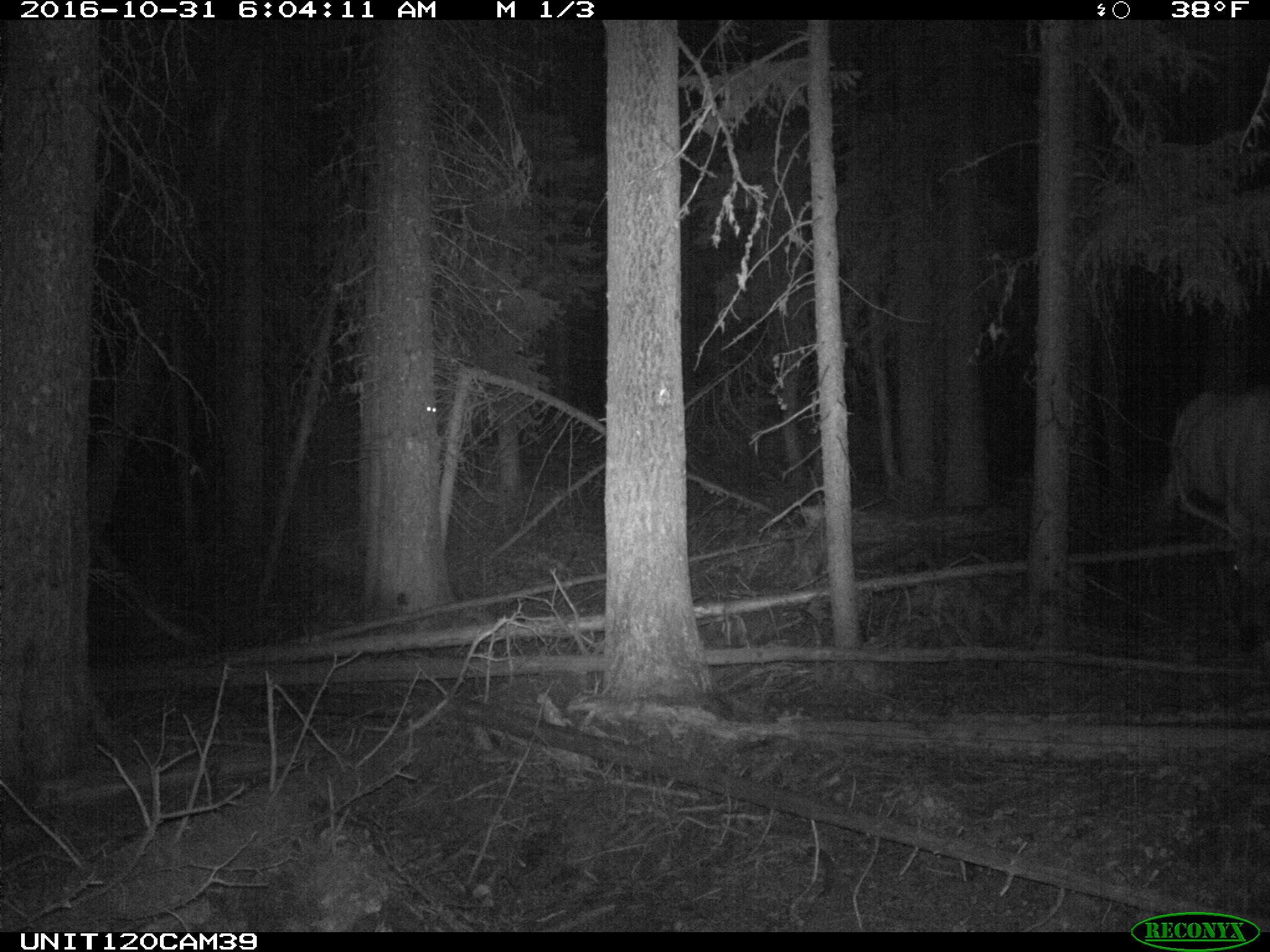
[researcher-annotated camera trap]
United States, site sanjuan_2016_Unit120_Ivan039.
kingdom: Animalia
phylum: Chordata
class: Mammalia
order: Artiodactyla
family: Cervidae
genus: Cervus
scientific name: Cervus elaphus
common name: red deer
Cervus elaphus (red deer).